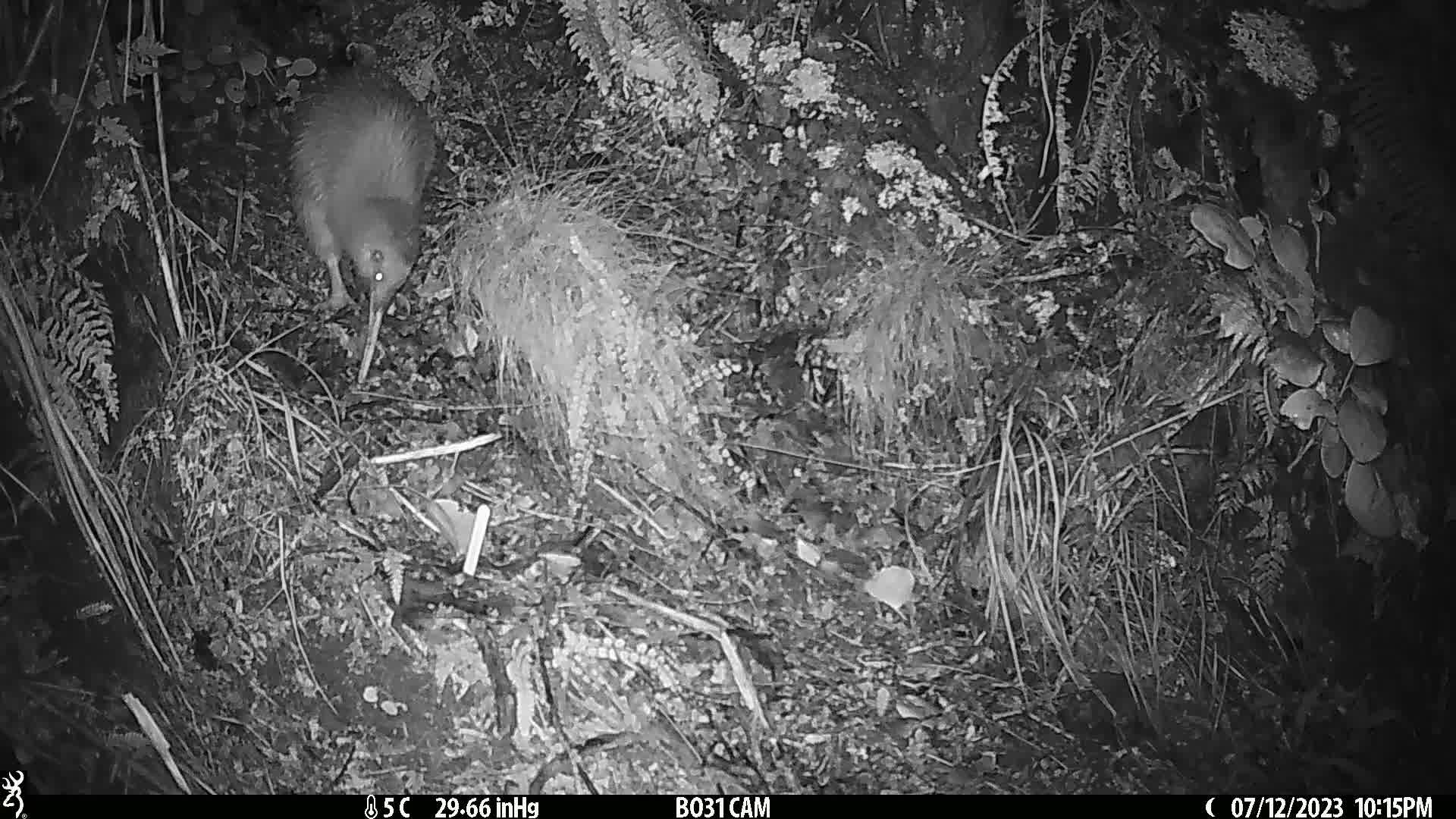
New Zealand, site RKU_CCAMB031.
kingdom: Animalia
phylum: Chordata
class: Aves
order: Apterygiformes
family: Apterygidae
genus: Apteryx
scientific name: Apteryx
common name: kiwi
Kiwi (Apteryx).